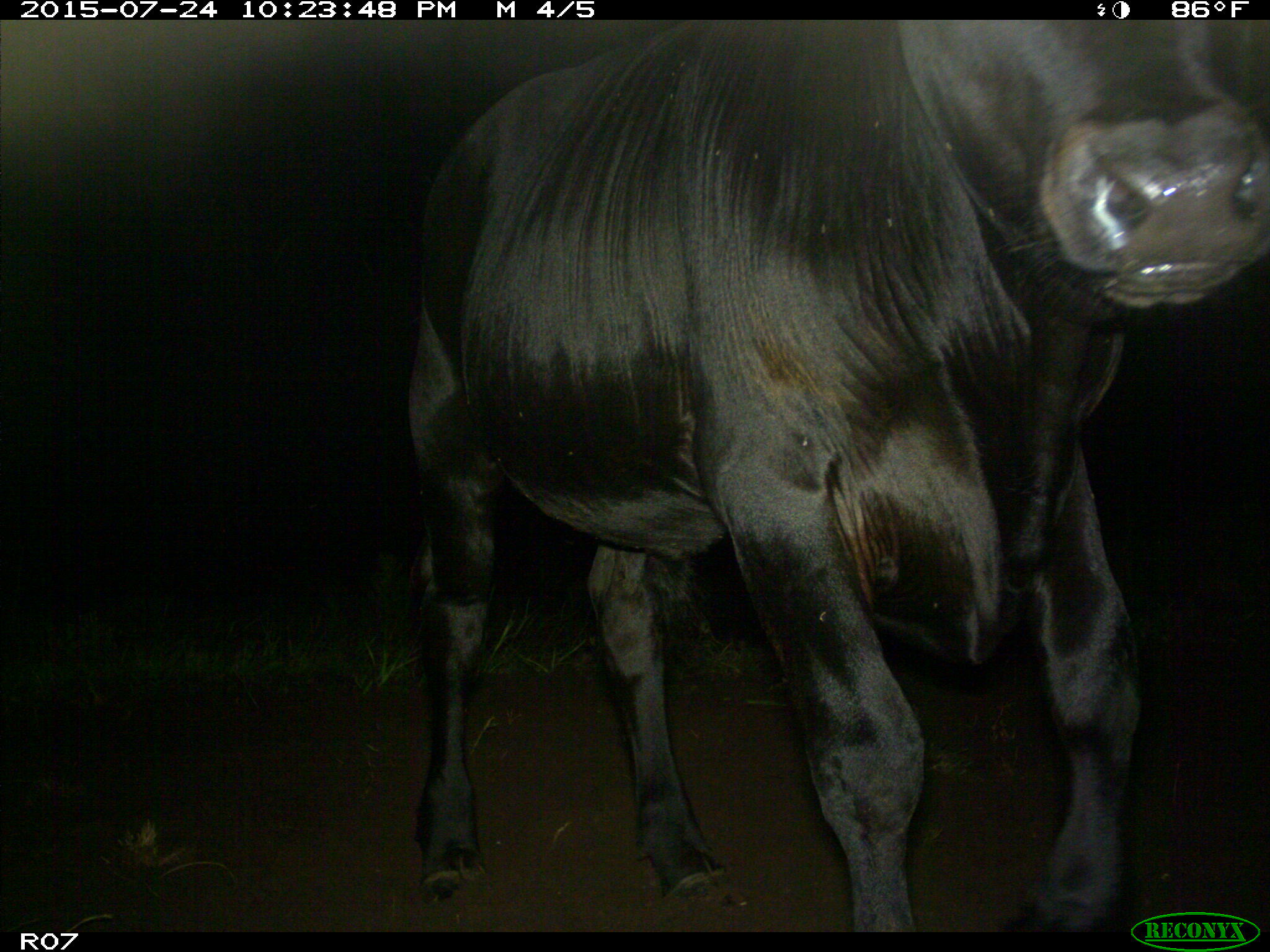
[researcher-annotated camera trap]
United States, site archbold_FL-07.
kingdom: Animalia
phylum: Chordata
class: Mammalia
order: Artiodactyla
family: Bovidae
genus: Bos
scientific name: Bos taurus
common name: domestic cow